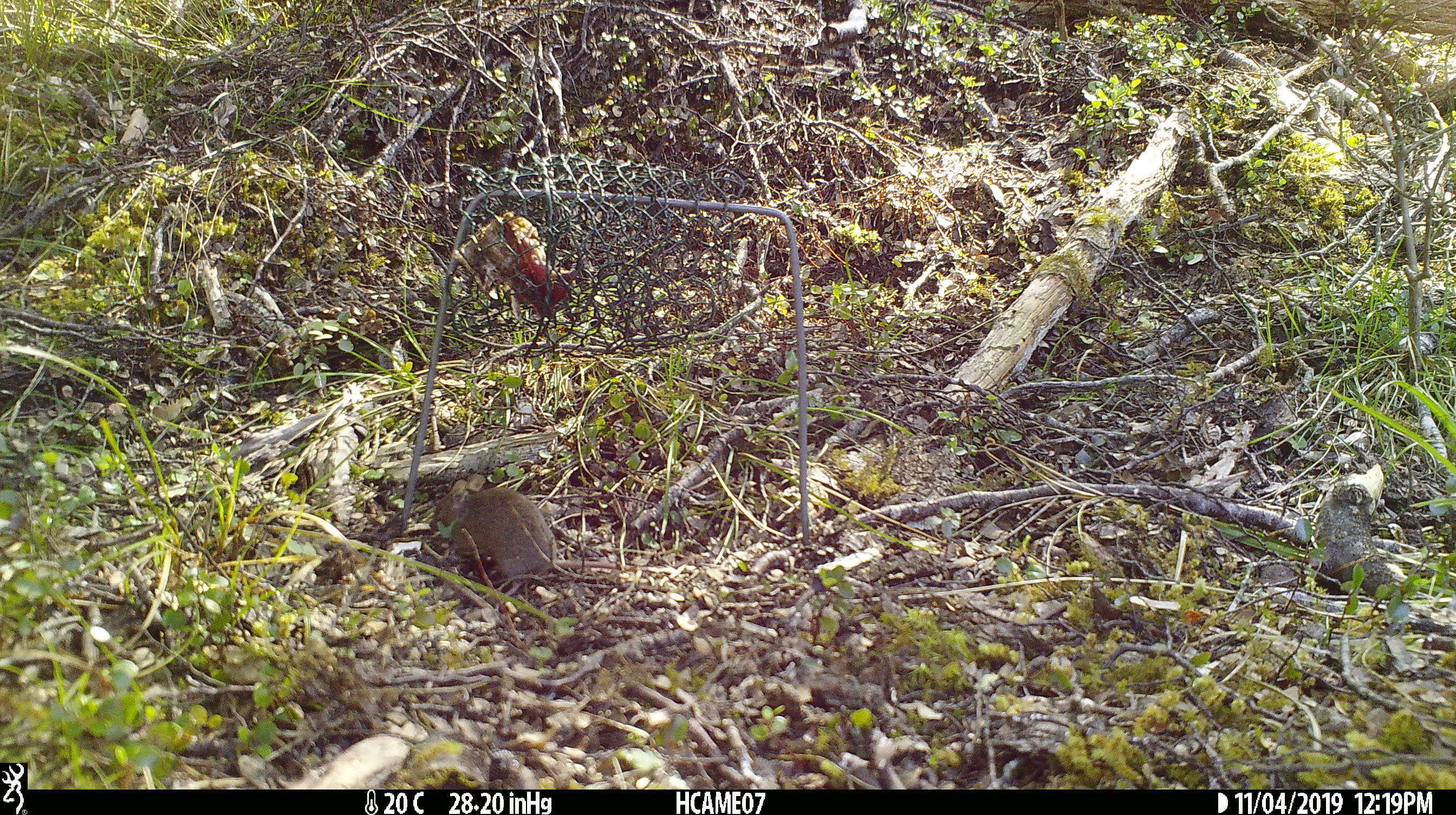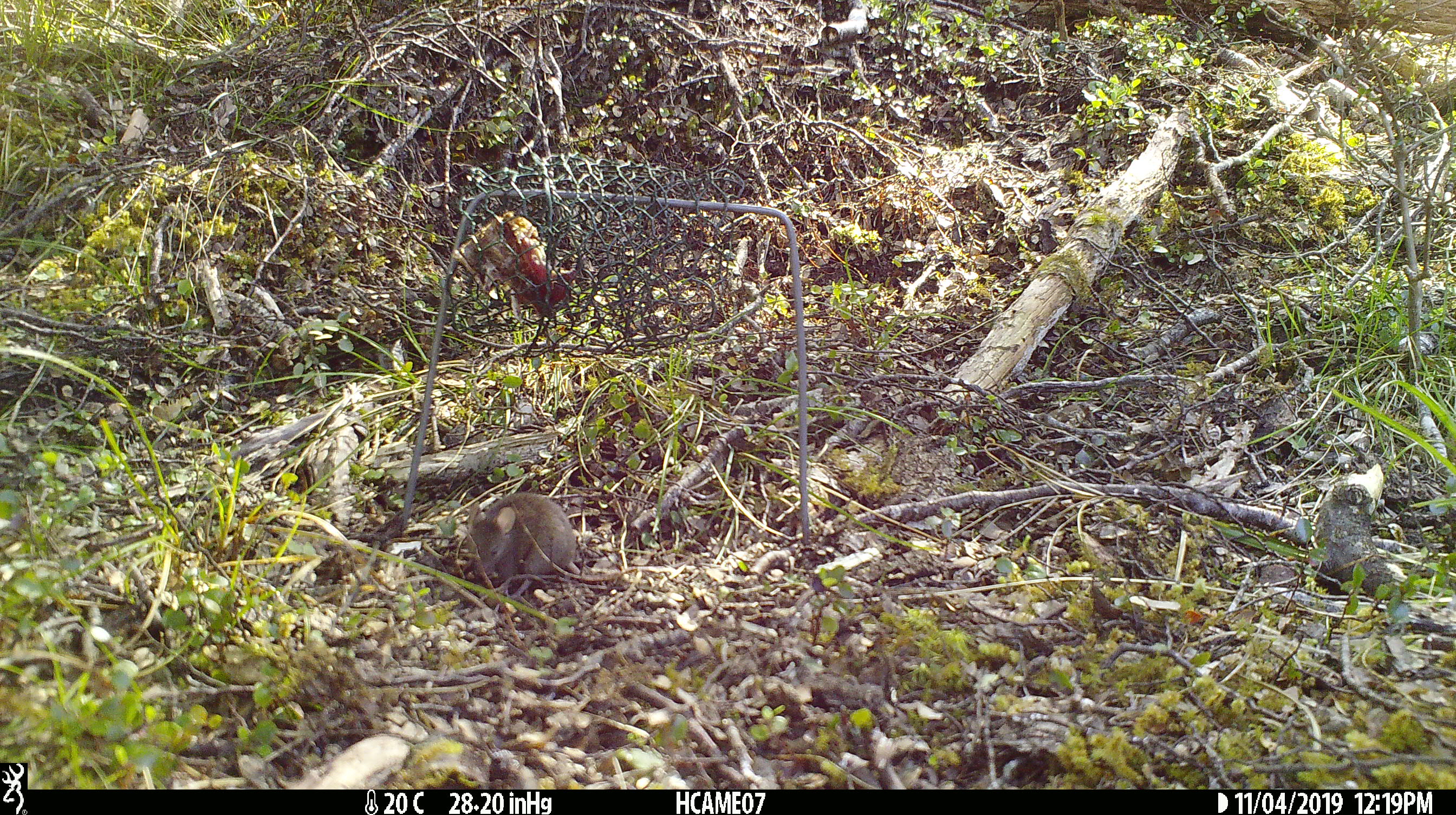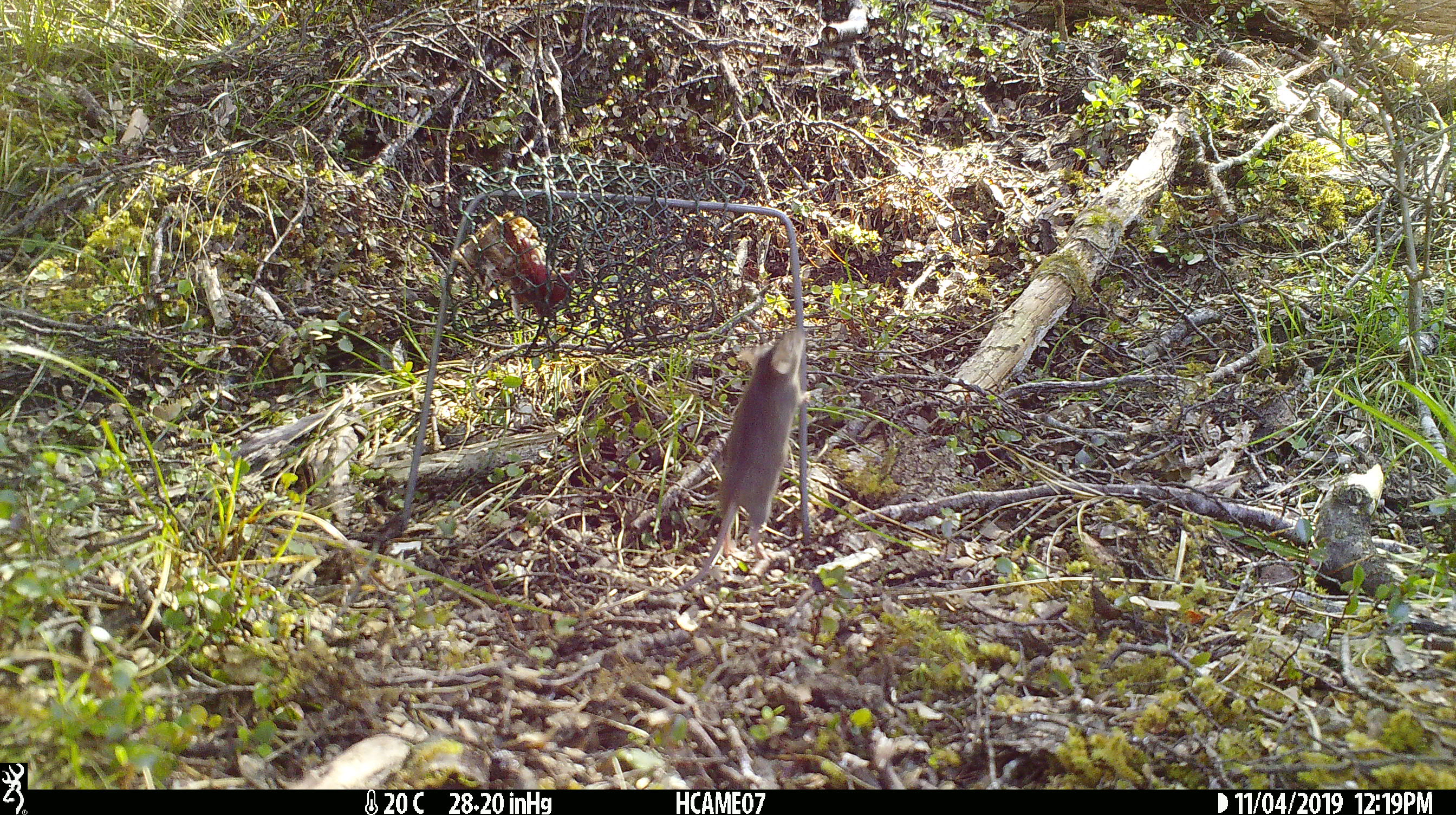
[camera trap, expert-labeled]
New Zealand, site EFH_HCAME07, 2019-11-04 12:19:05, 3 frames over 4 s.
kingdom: Animalia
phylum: Chordata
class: Mammalia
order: Rodentia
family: Muridae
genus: Mus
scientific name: Mus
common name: mouse